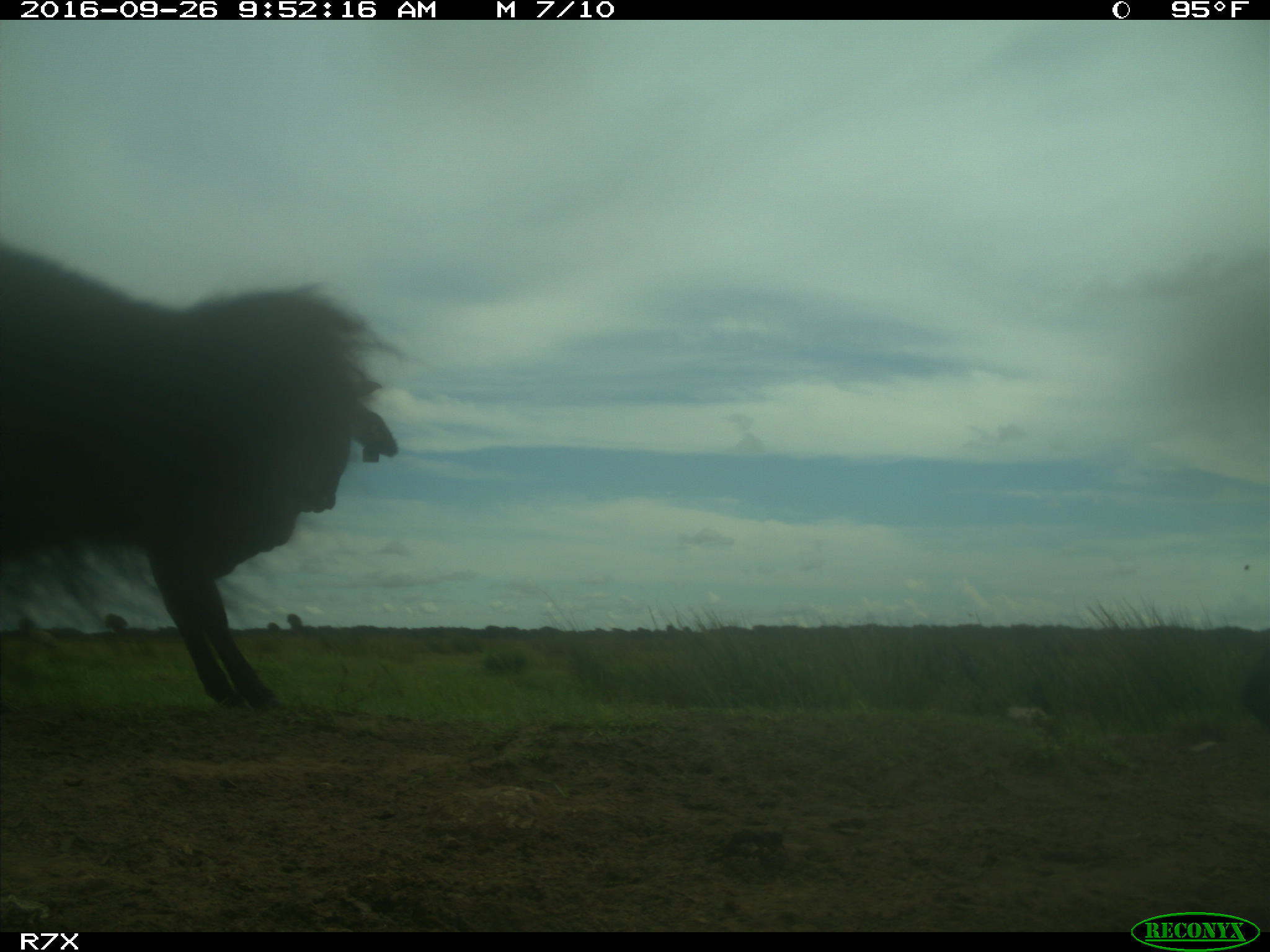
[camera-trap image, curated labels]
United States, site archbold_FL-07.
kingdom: Animalia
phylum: Chordata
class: Mammalia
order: Artiodactyla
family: Bovidae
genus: Bos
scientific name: Bos taurus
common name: domestic cow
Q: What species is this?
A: Bos taurus (domestic cow).